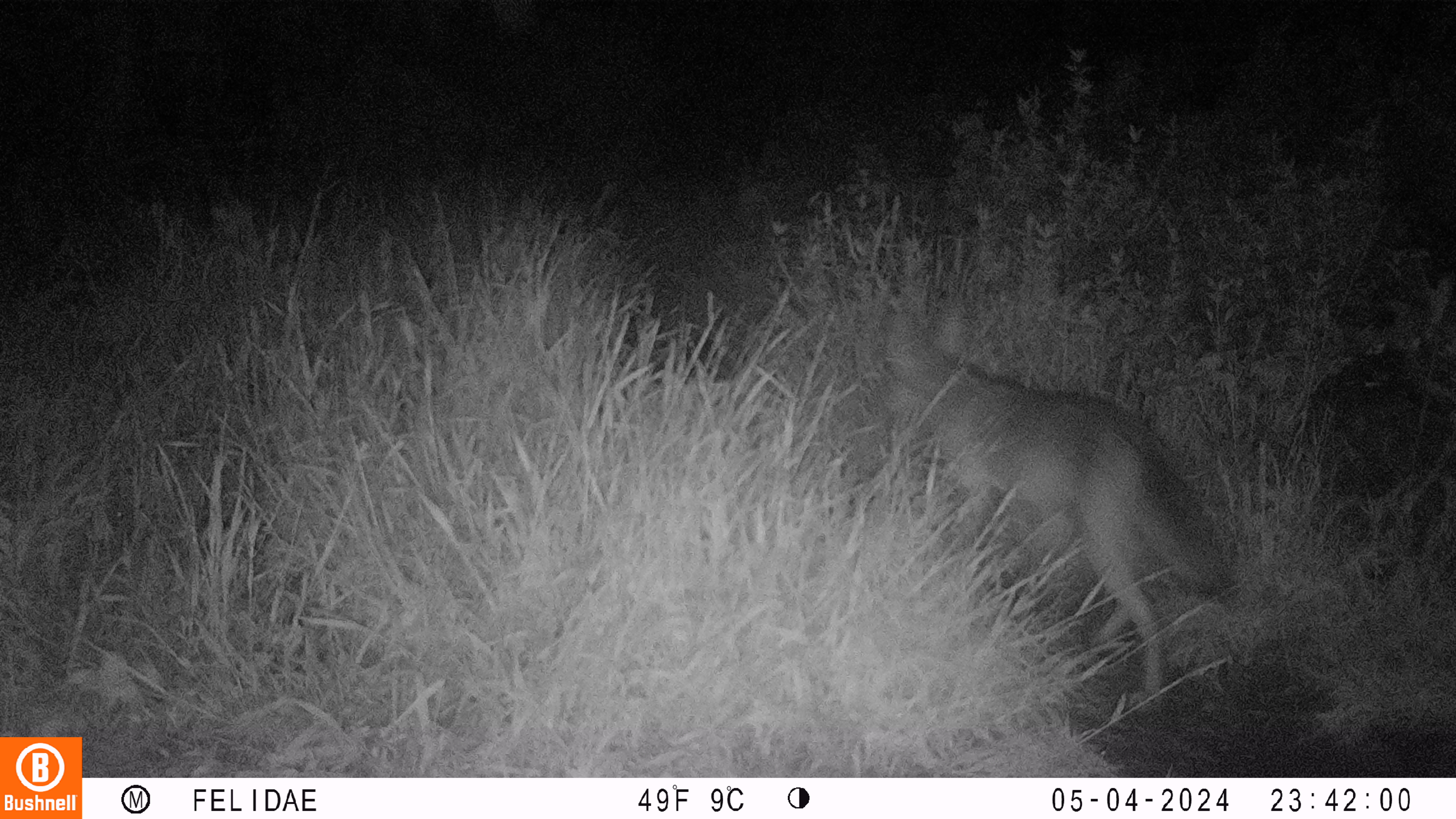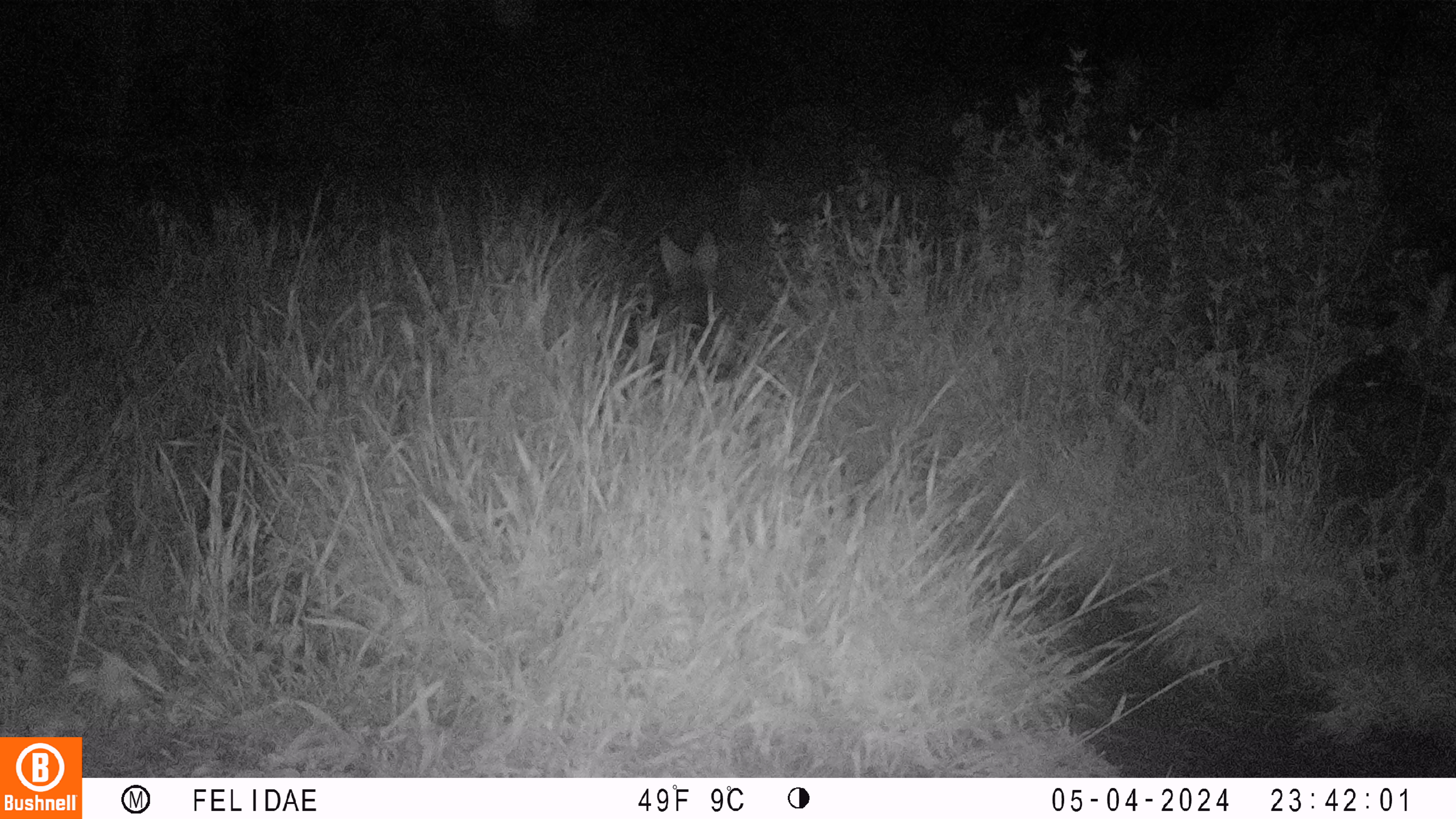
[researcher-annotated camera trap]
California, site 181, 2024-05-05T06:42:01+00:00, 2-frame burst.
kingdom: Animalia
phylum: Chordata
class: Mammalia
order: Carnivora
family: Canidae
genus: Canis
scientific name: Canis latrans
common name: coyote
Coyote (Canis latrans).